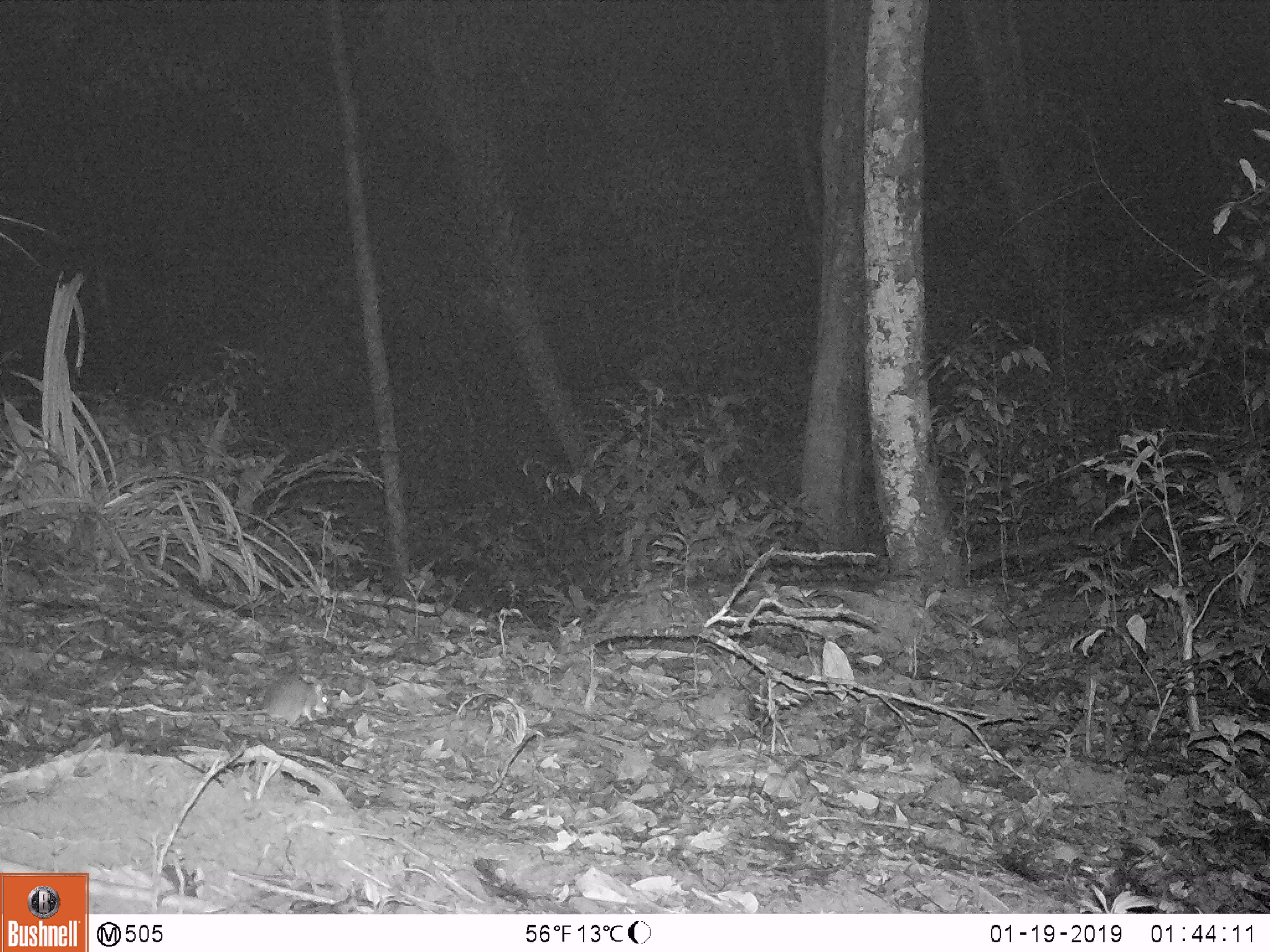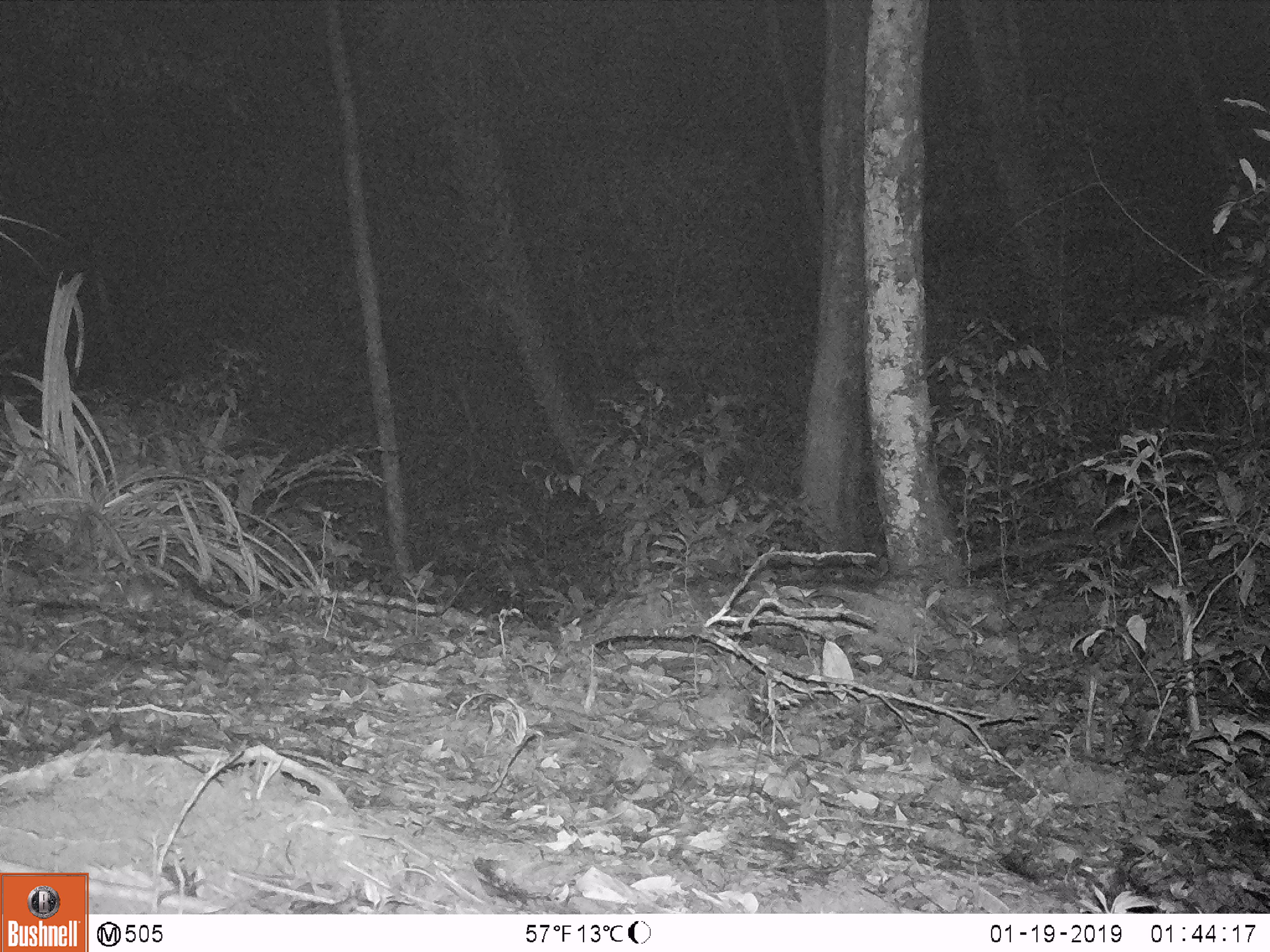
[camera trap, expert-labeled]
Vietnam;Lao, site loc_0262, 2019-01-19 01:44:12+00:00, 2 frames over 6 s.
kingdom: Animalia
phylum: Chordata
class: Mammalia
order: Rodentia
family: Muridae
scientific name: Muridae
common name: old-world mice and rats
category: unidentified murid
Unidentified murid (old-world mice and rats) (Muridae). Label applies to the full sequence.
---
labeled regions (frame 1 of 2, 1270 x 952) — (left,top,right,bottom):
unidentified murid: (185,672,328,726)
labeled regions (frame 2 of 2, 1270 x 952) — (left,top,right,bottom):
unidentified murid: (127,571,165,611)